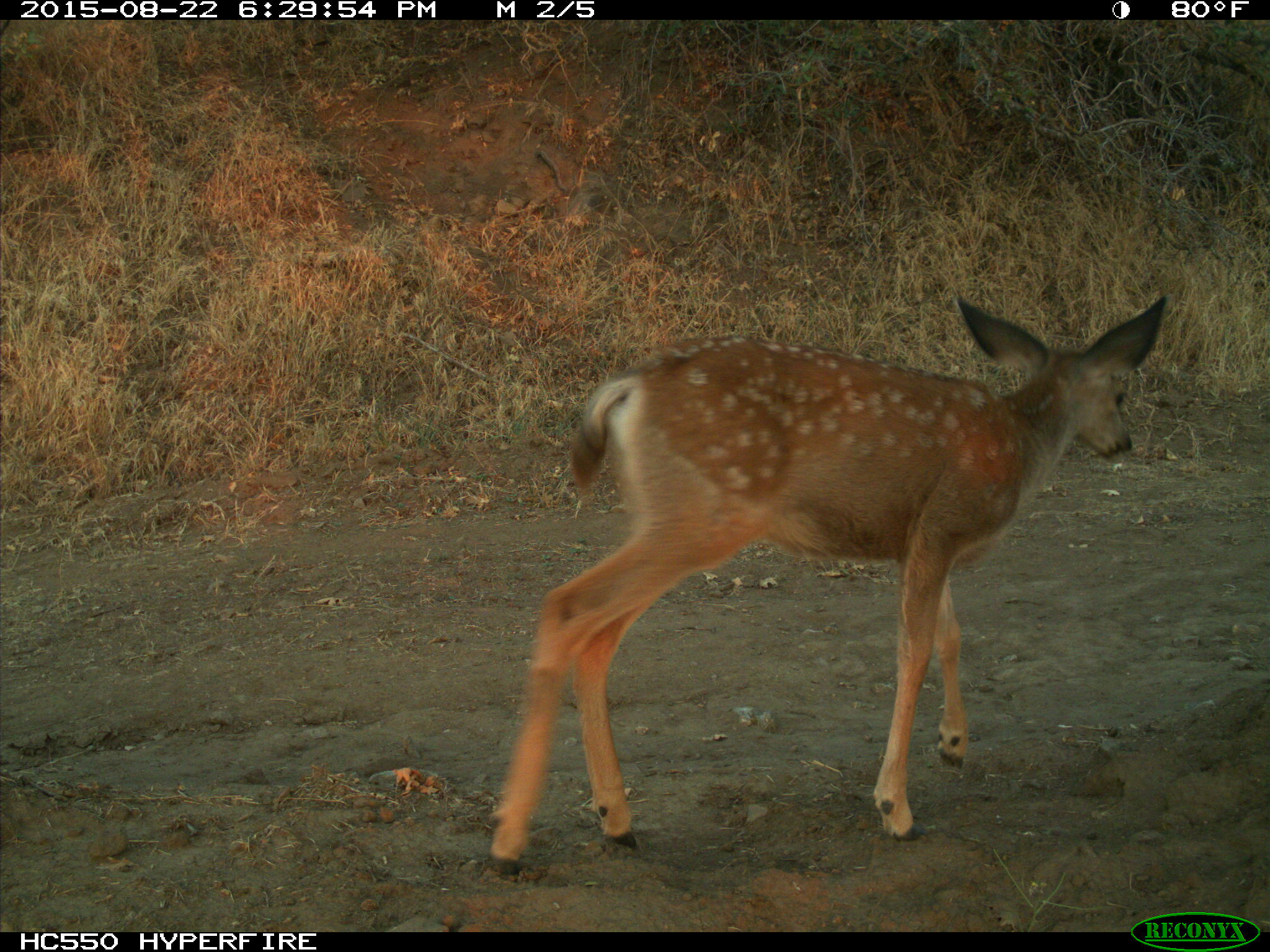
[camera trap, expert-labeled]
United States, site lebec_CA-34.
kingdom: Animalia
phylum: Chordata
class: Mammalia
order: Artiodactyla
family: Cervidae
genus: Odocoileus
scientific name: Odocoileus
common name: deer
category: unidentified deer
Unidentified deer (deer) (Odocoileus).